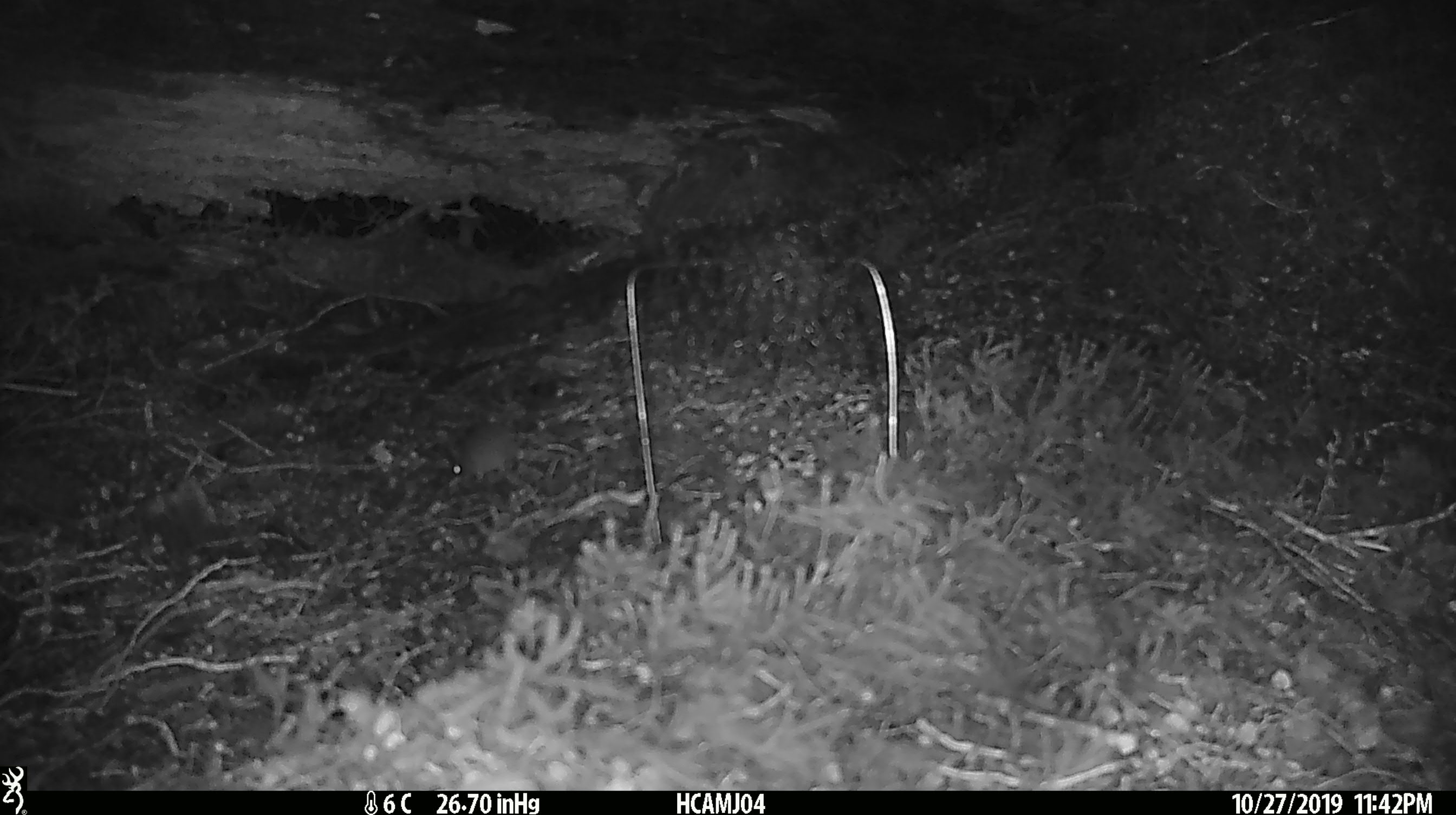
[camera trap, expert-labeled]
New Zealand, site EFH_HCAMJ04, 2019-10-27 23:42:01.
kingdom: Animalia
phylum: Chordata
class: Mammalia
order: Rodentia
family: Muridae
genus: Mus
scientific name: Mus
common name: mouse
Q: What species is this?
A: Mouse (Mus).